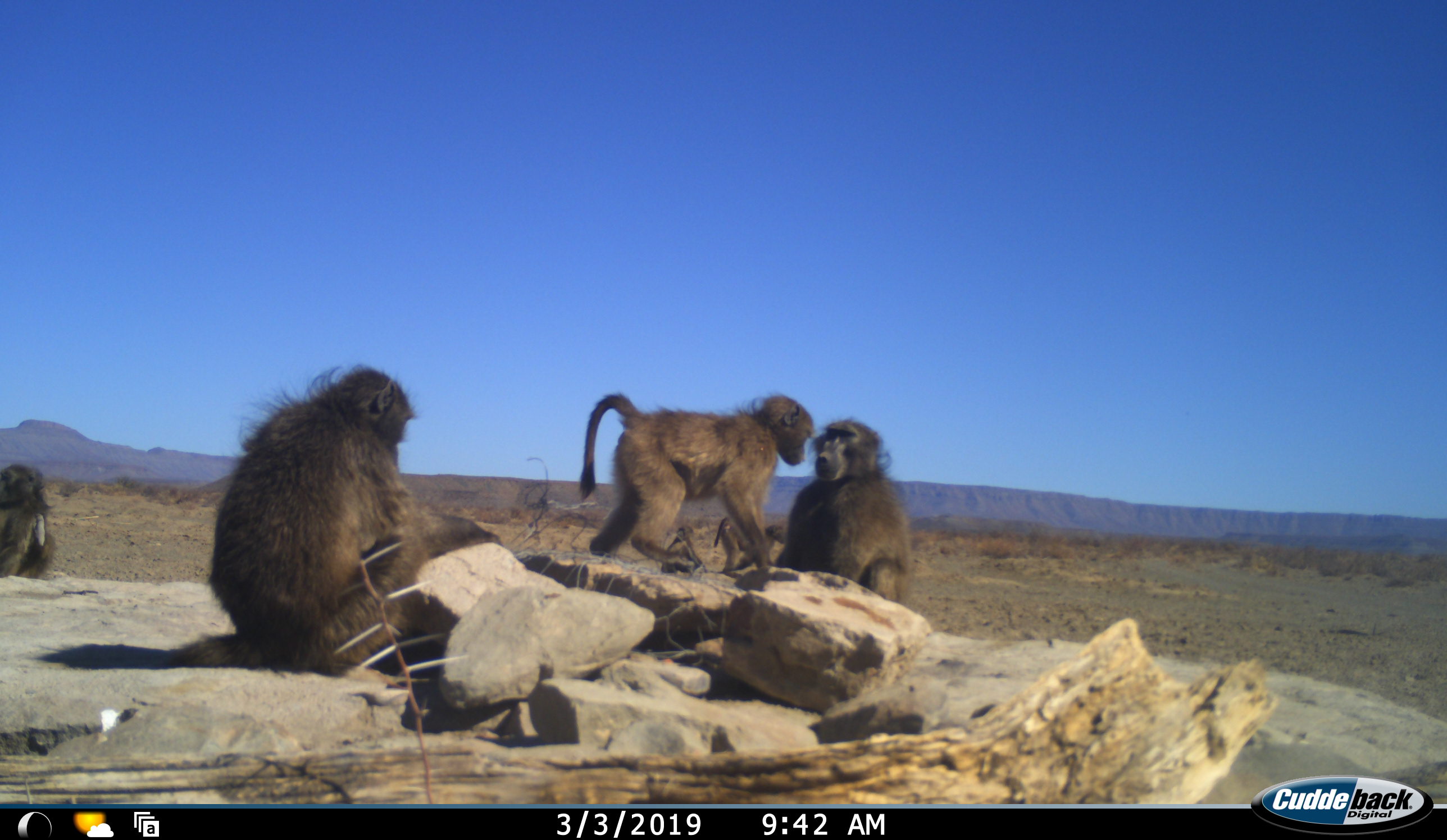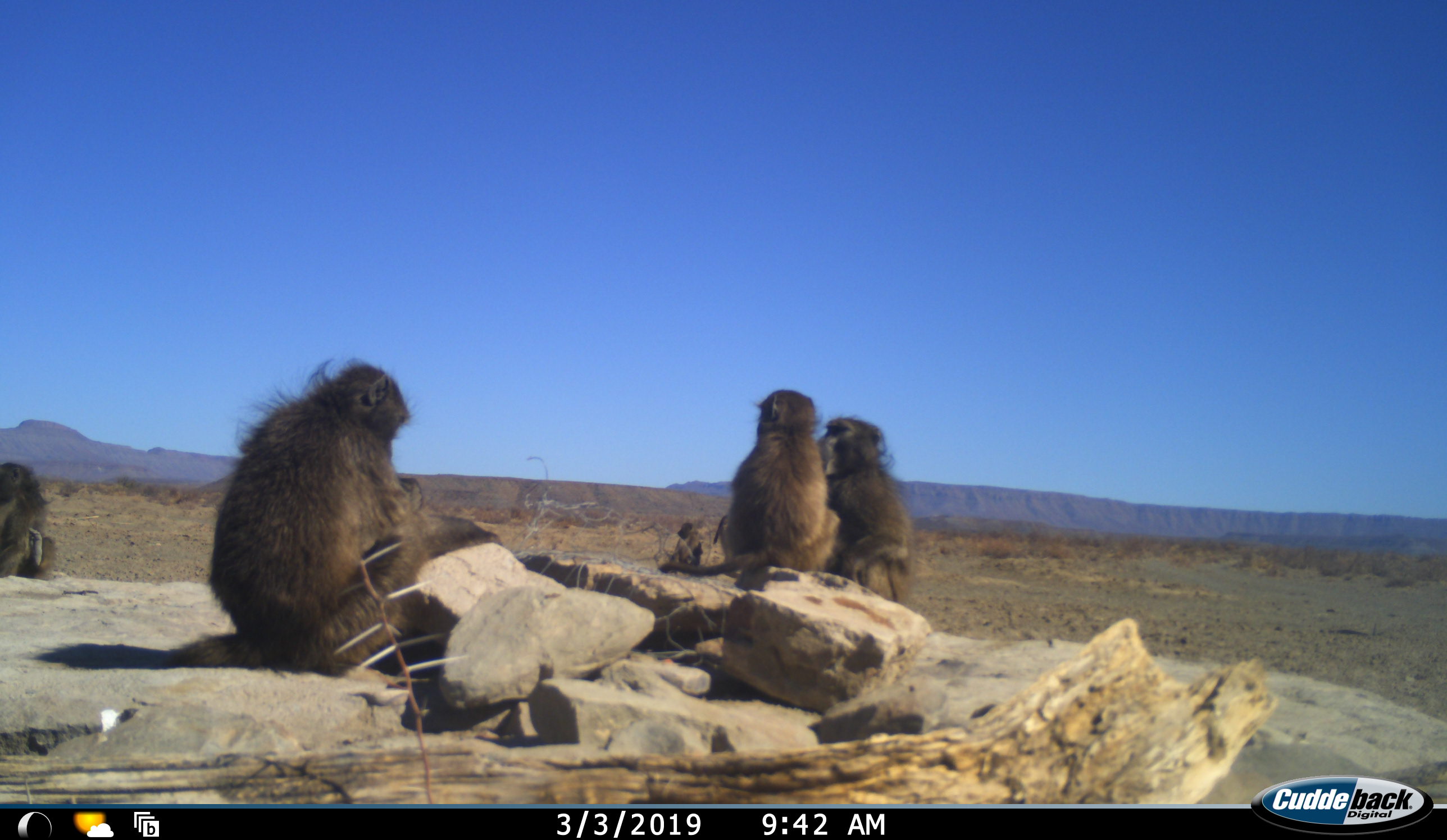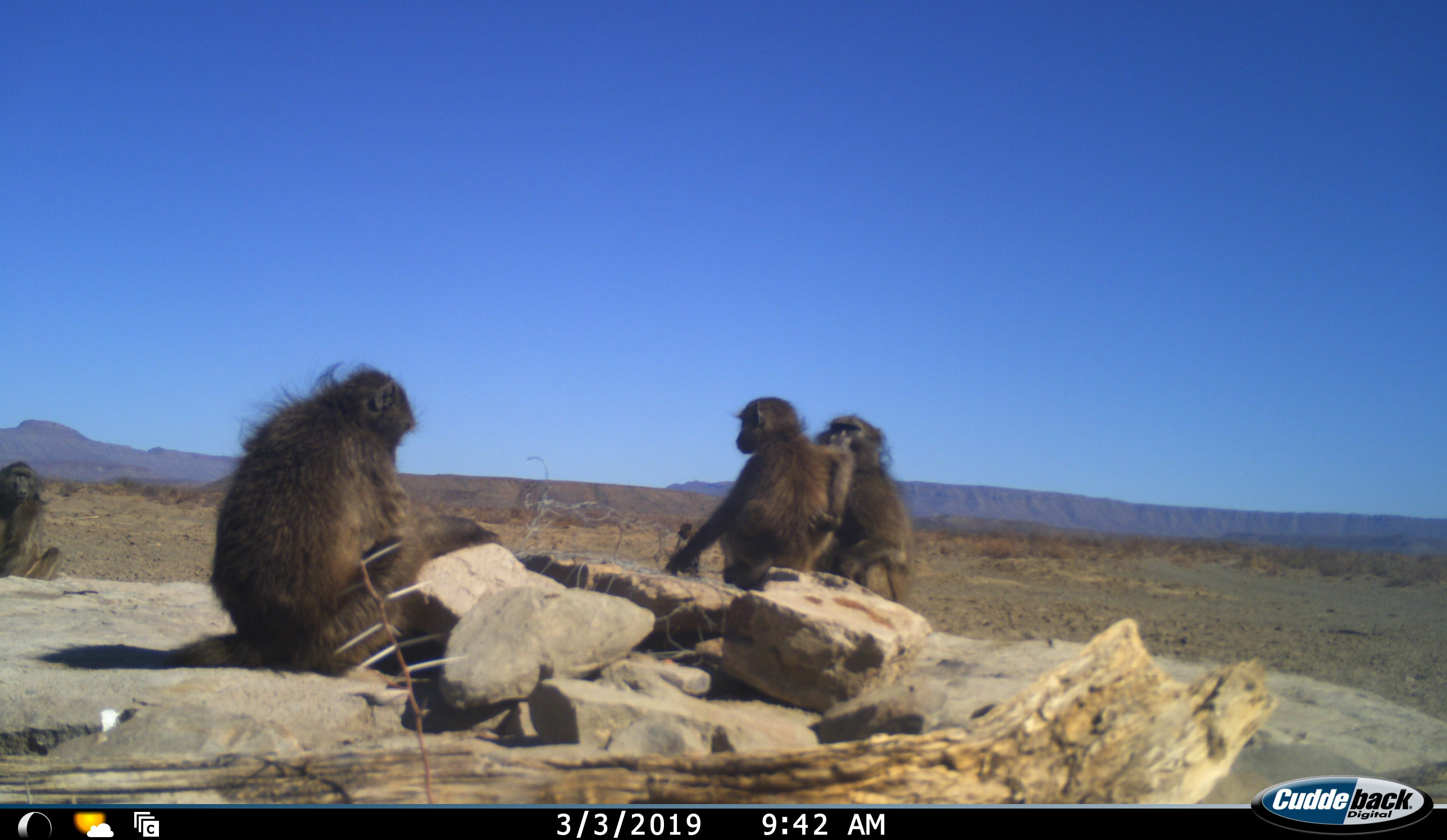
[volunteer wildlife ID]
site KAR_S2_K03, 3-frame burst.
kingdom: Animalia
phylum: Chordata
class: Mammalia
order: Primates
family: Cercopithecidae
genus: Papio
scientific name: Papio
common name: baboon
Baboon (Papio), count 6. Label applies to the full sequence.